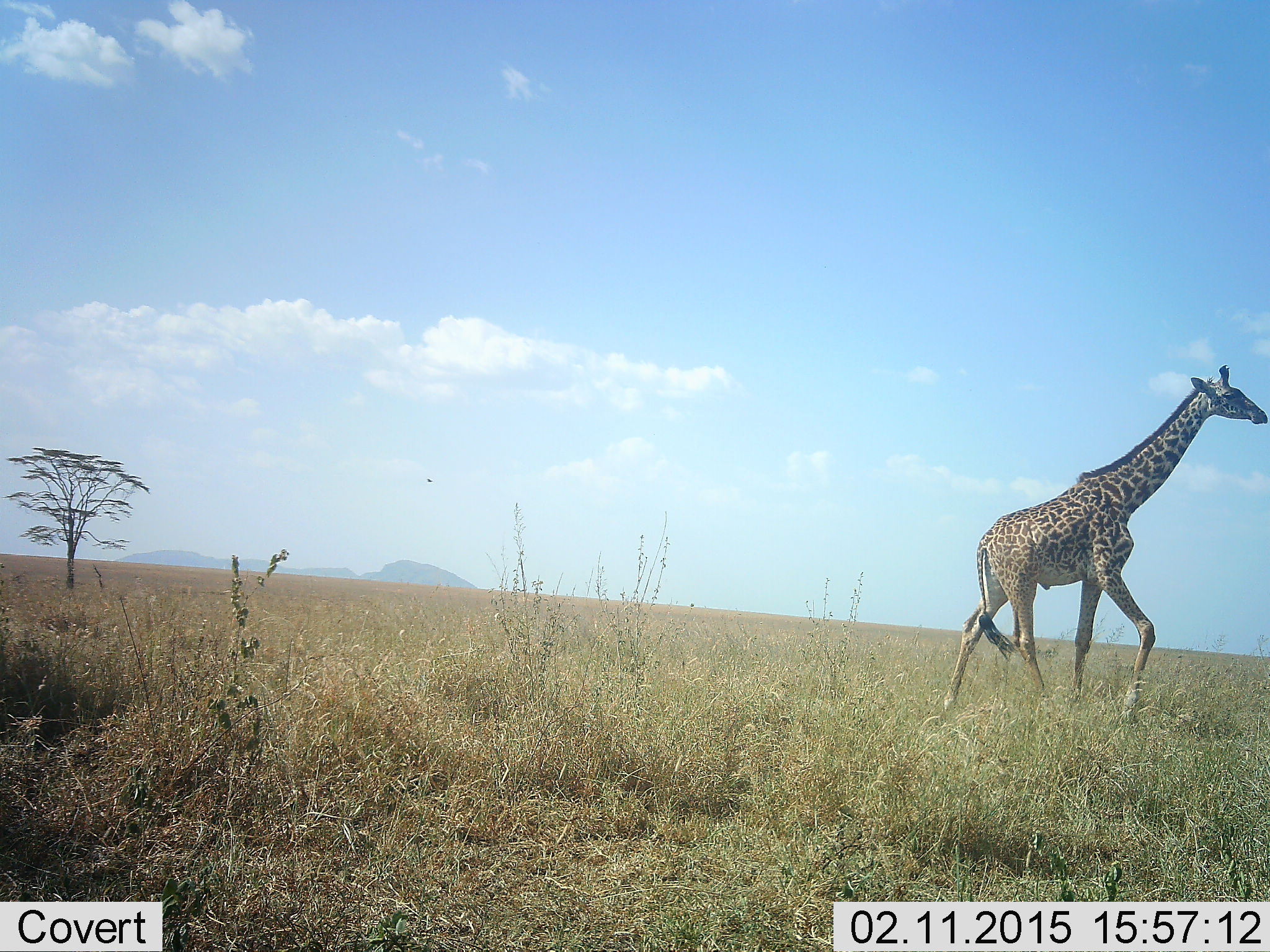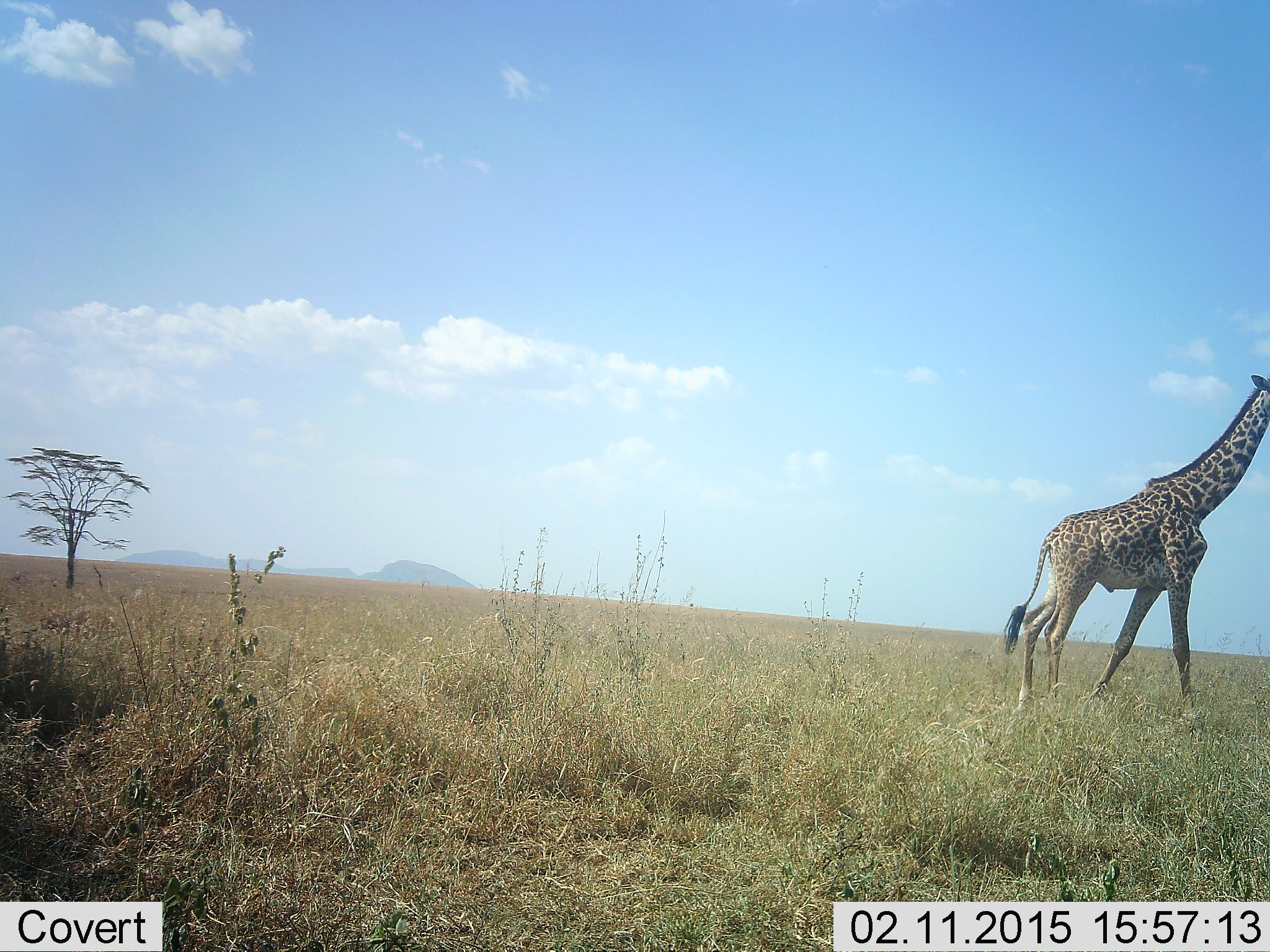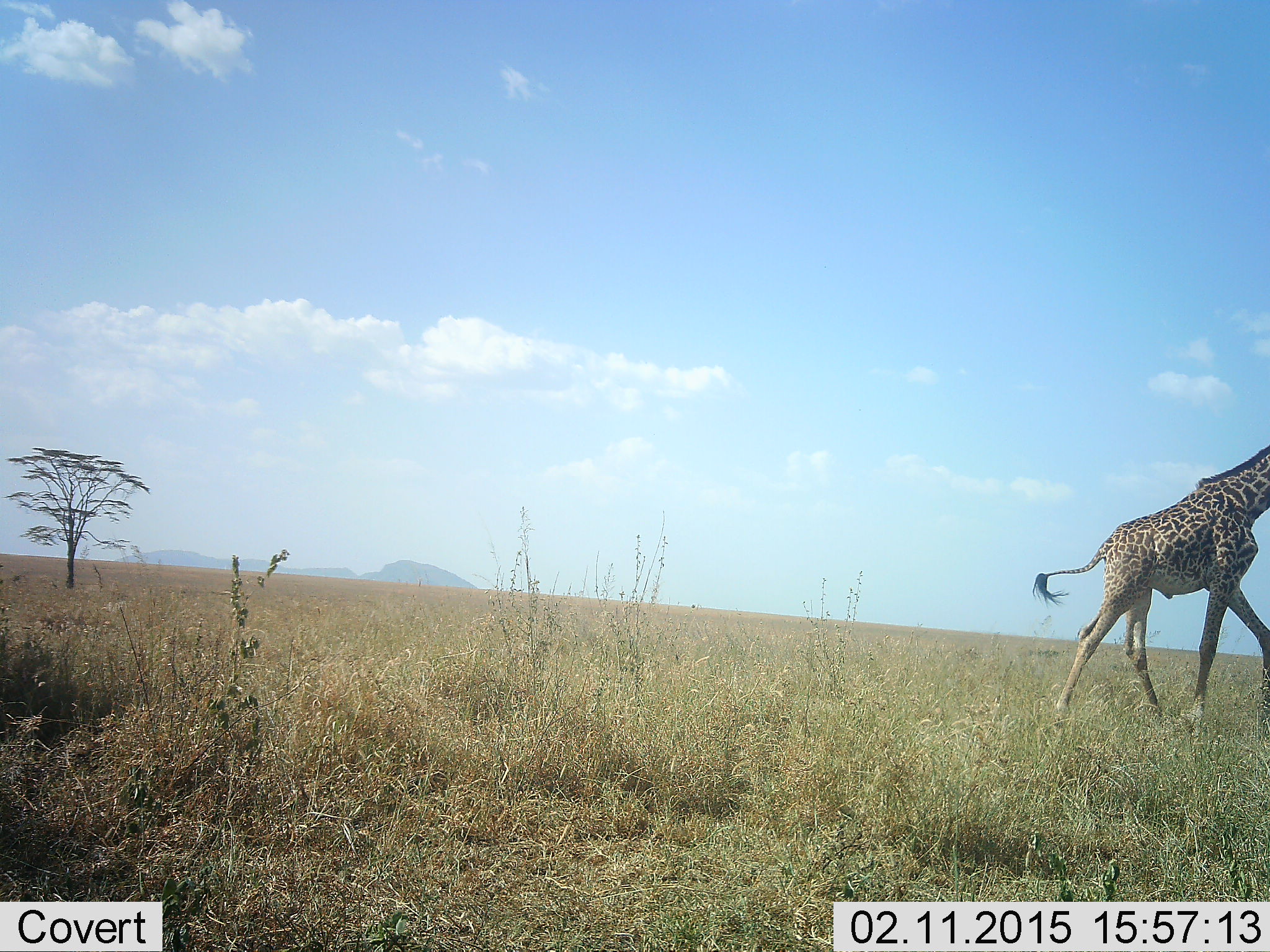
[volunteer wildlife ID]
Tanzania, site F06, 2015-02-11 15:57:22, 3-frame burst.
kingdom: Animalia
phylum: Chordata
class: Mammalia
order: Artiodactyla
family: Giraffidae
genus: Giraffa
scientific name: Giraffa camelopardalis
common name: giraffe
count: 1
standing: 0%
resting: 0%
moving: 100%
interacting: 0%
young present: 0%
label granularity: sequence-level